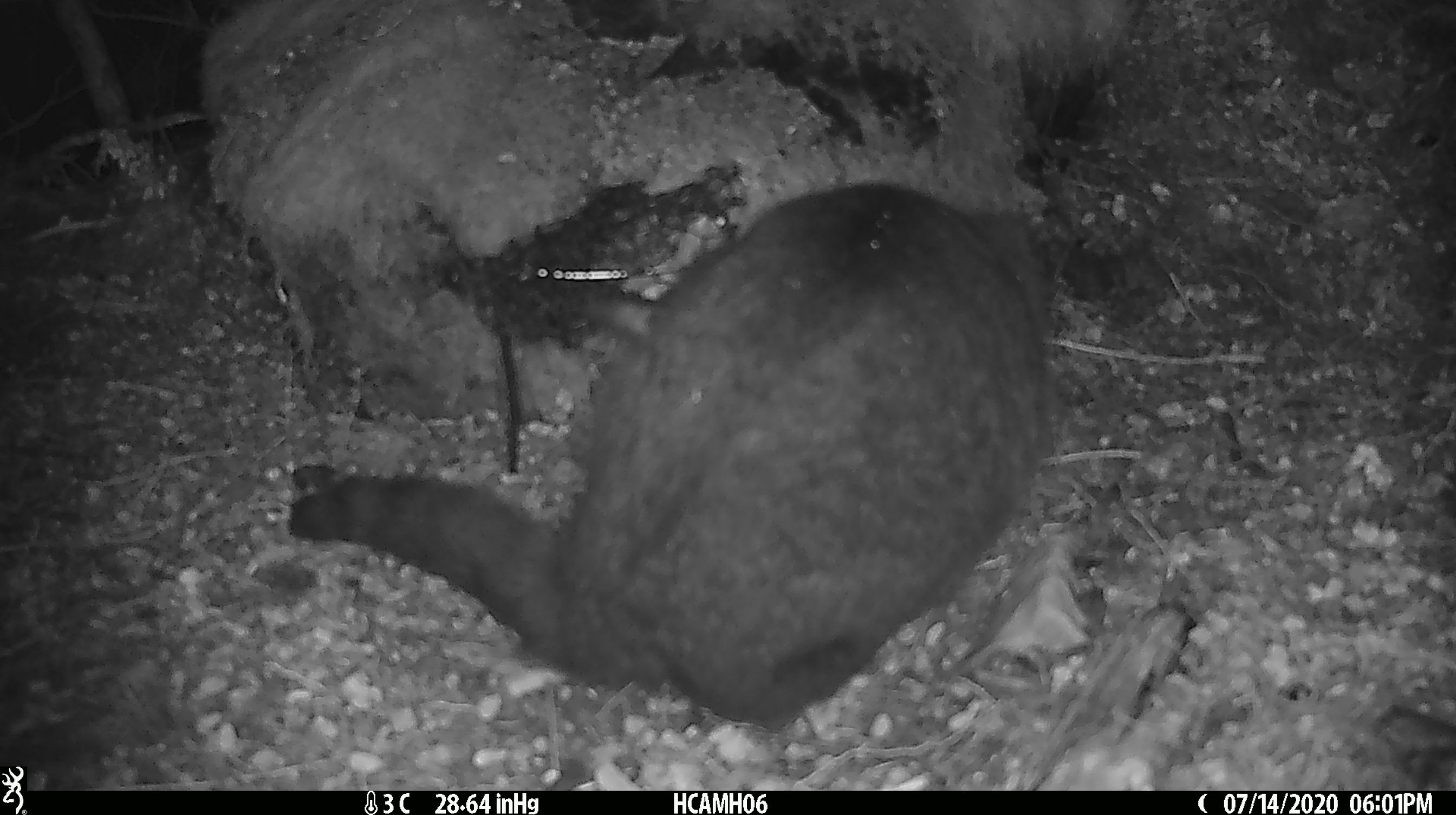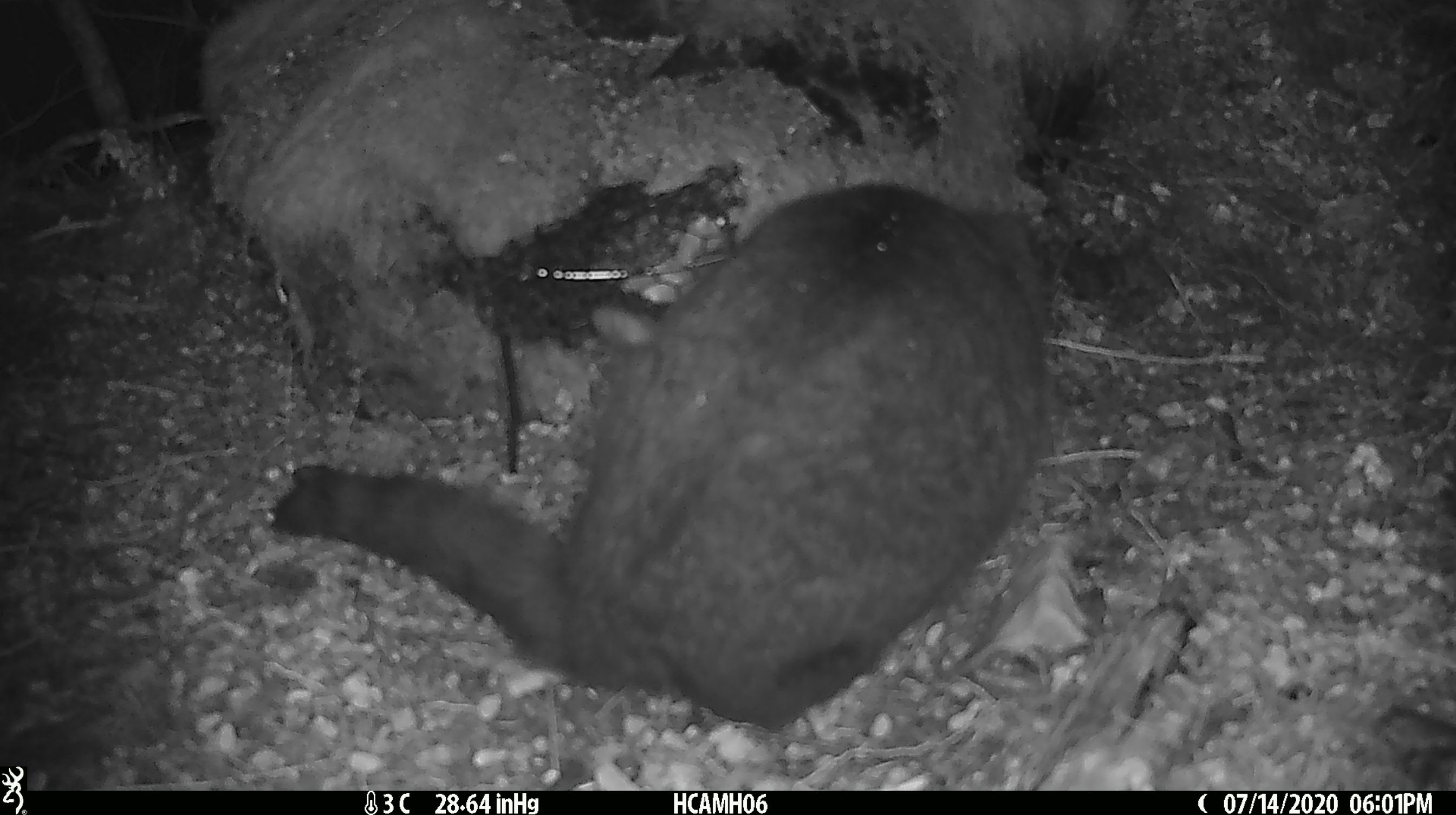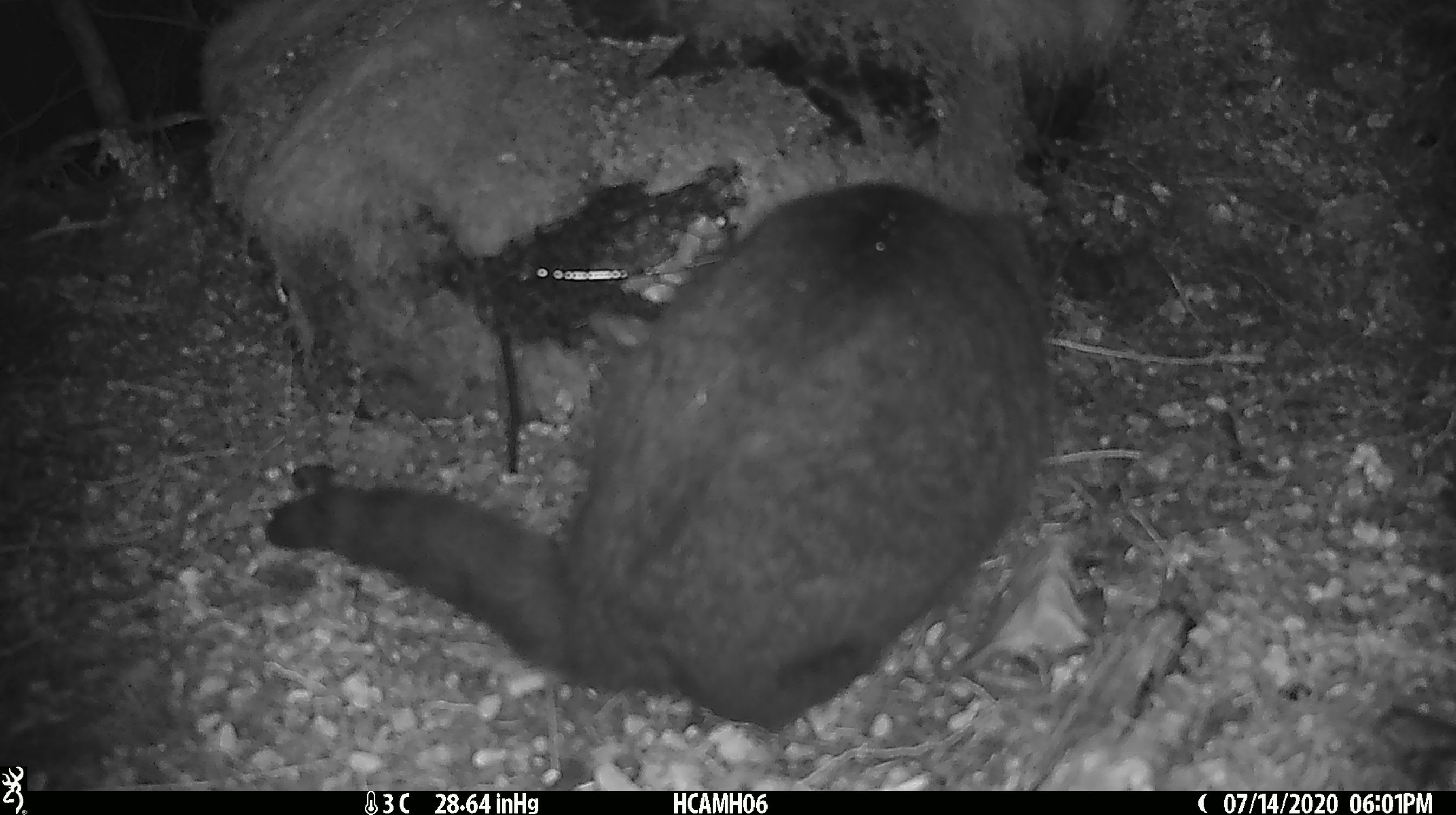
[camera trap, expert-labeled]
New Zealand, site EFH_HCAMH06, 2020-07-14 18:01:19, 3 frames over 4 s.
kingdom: Animalia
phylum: Chordata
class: Mammalia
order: Carnivora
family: Felidae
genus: Felis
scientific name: Felis catus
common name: domestic cat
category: cat